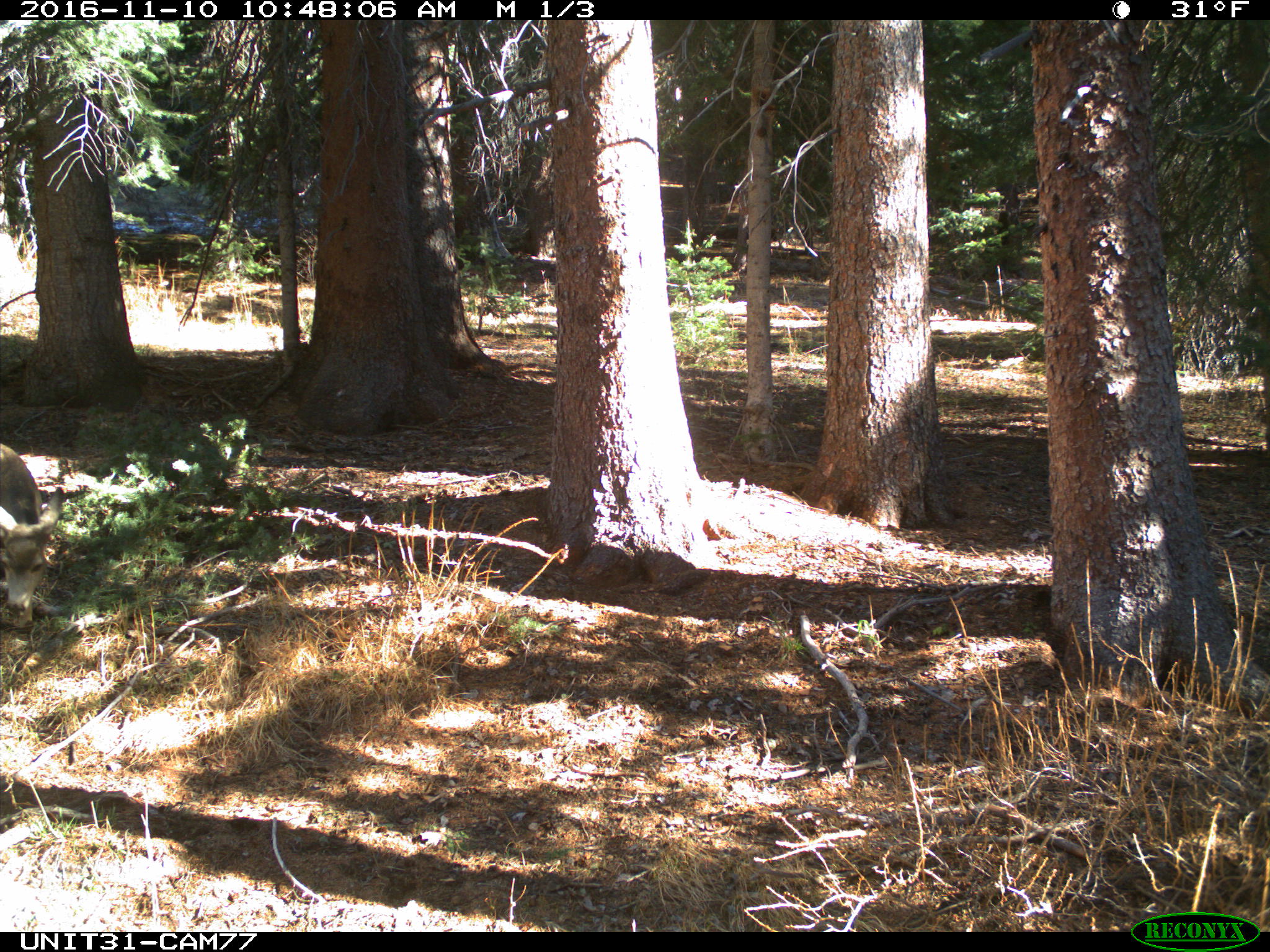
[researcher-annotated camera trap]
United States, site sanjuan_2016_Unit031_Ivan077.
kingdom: Animalia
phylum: Chordata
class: Mammalia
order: Artiodactyla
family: Cervidae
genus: Odocoileus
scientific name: Odocoileus hemionus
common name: mule deer